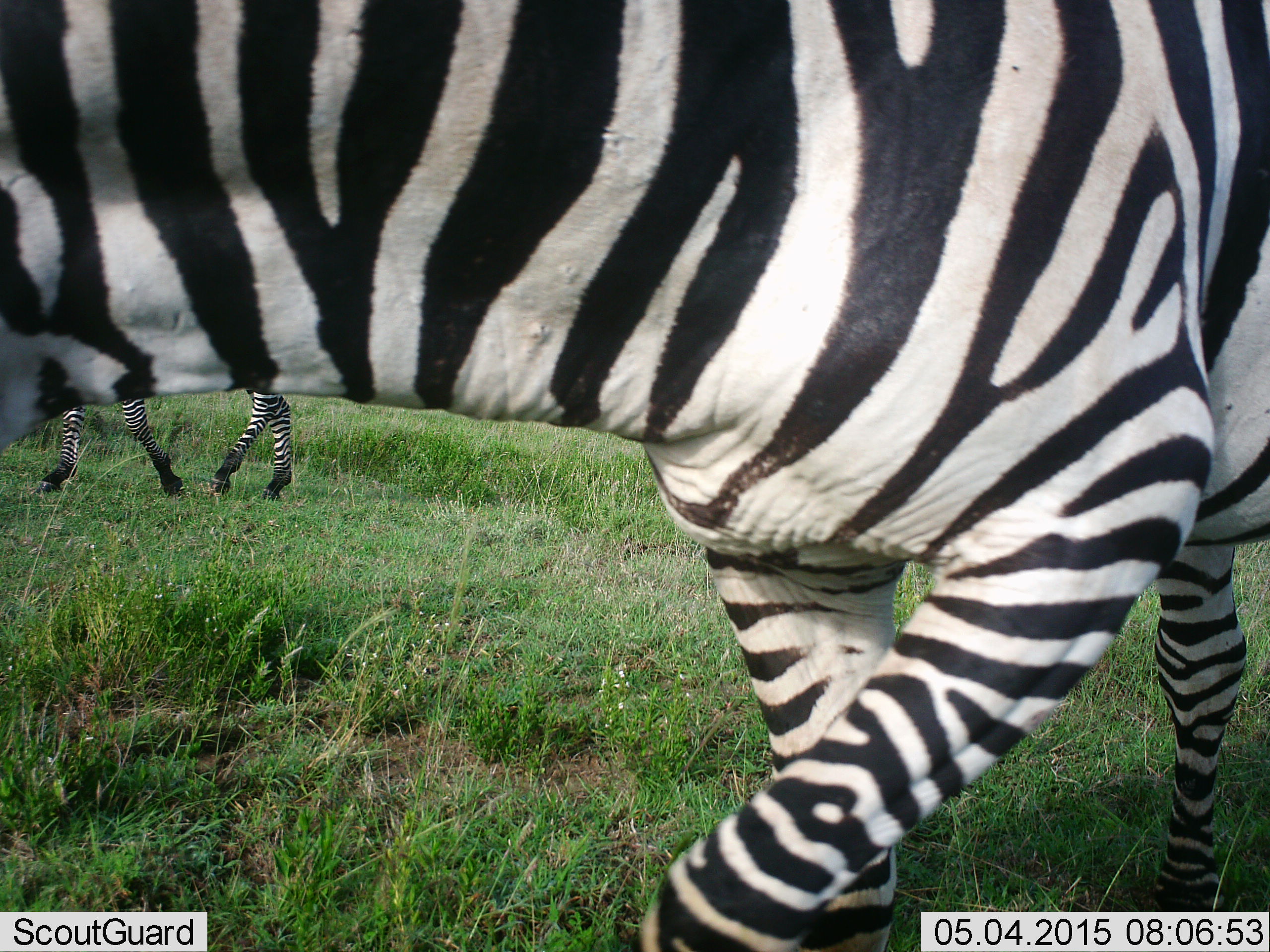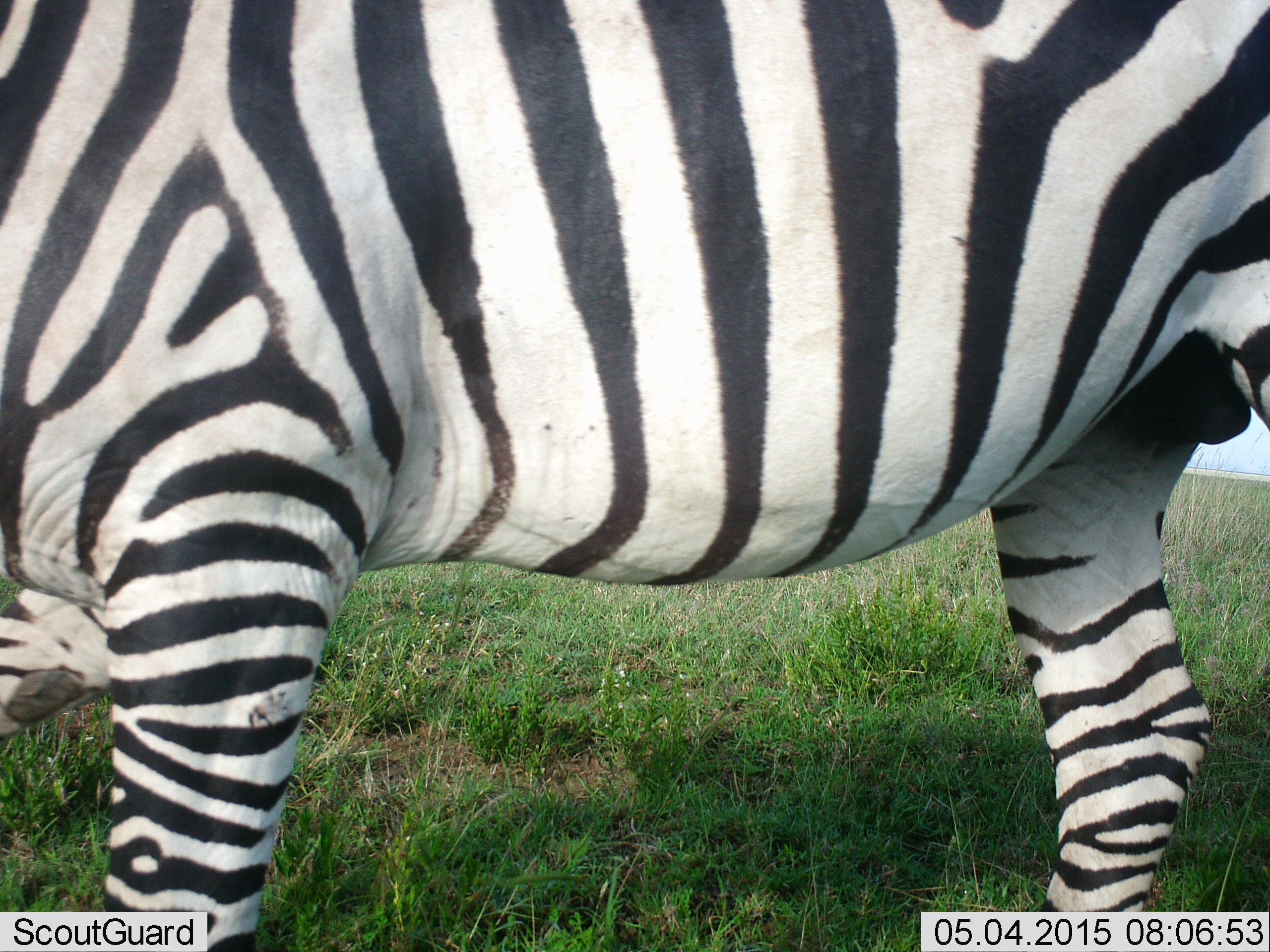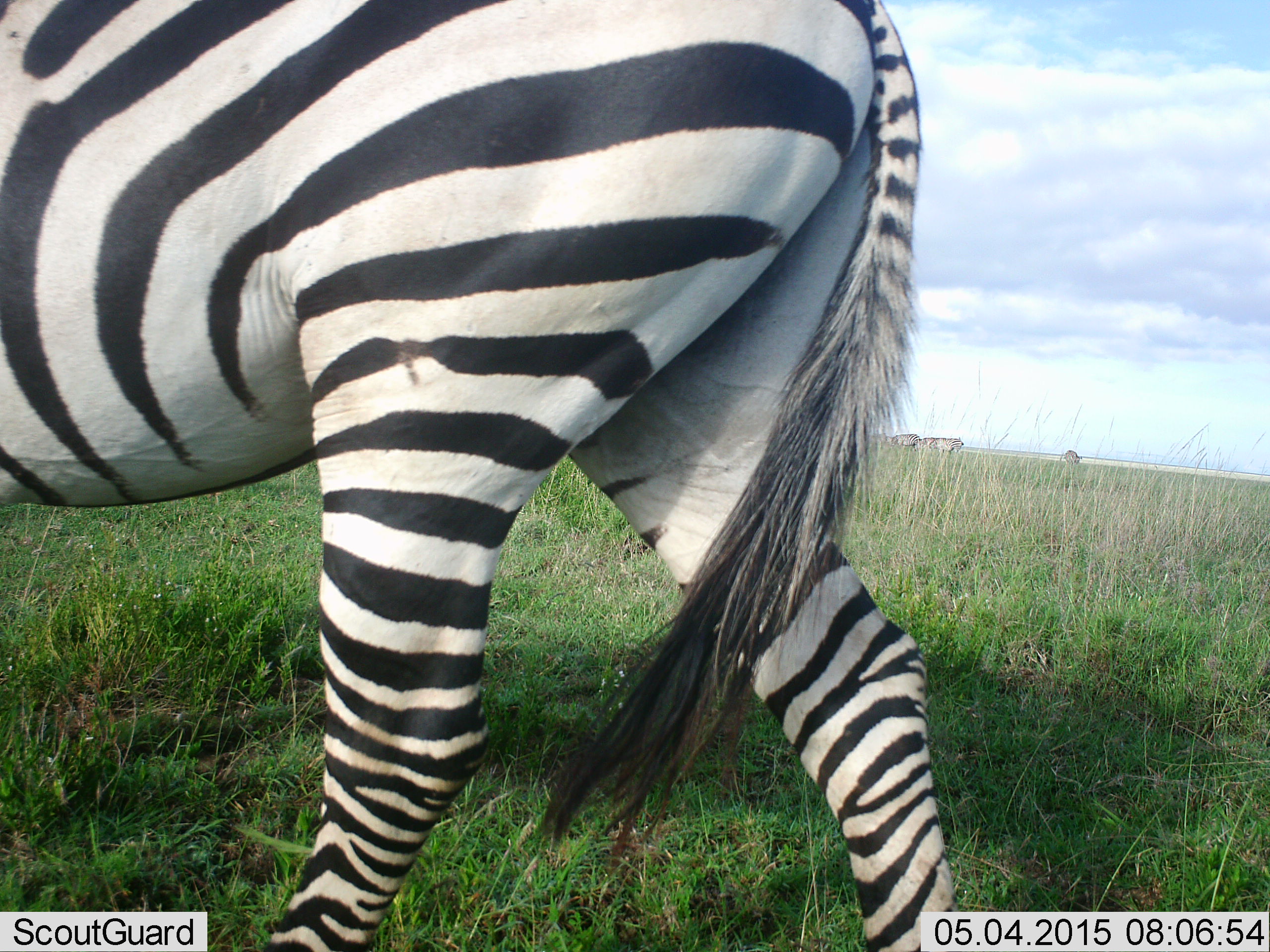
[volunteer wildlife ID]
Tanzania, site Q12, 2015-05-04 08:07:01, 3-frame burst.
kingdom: Animalia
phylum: Chordata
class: Mammalia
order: Perissodactyla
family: Equidae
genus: Equus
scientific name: Equus quagga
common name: plains zebra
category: zebra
Zebra (plains zebra) (Equus quagga), count 2. Behavior (volunteer vote fractions): standing 40%, resting 0%, moving 70%, interacting 0%. Young present (vote fraction): 0%. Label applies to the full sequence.